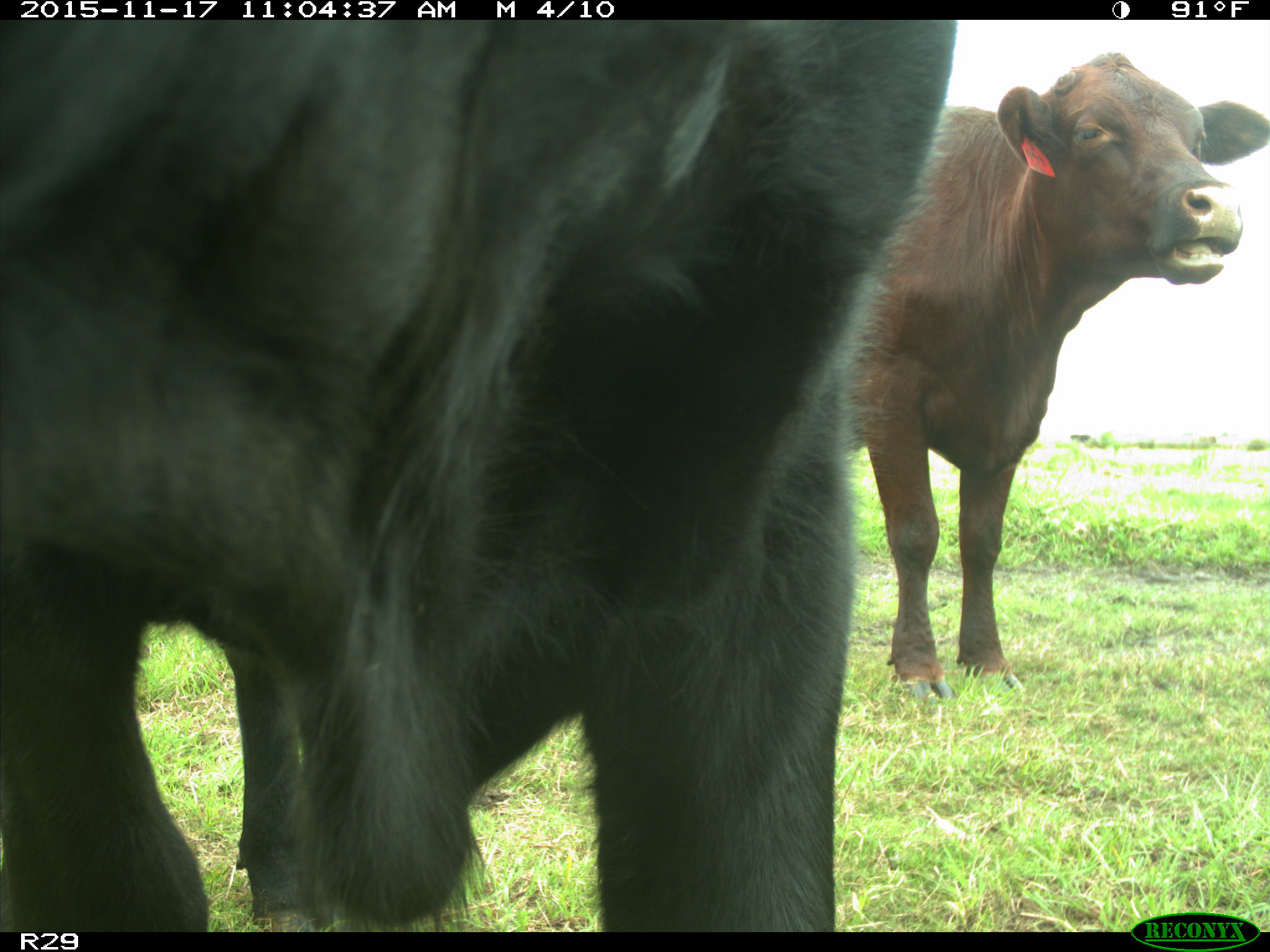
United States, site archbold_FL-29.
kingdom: Animalia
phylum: Chordata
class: Mammalia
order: Artiodactyla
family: Bovidae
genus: Bos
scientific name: Bos taurus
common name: domestic cow